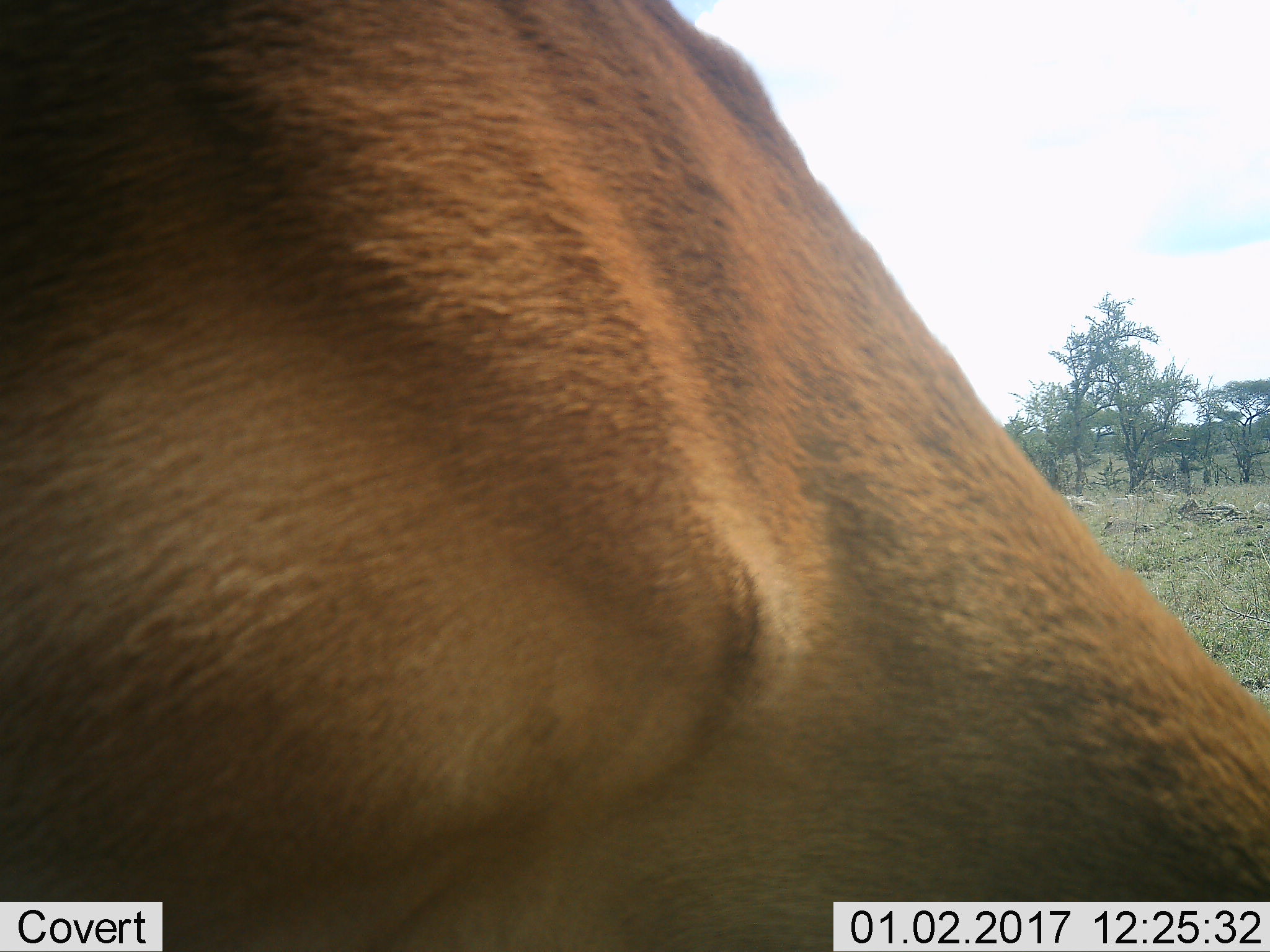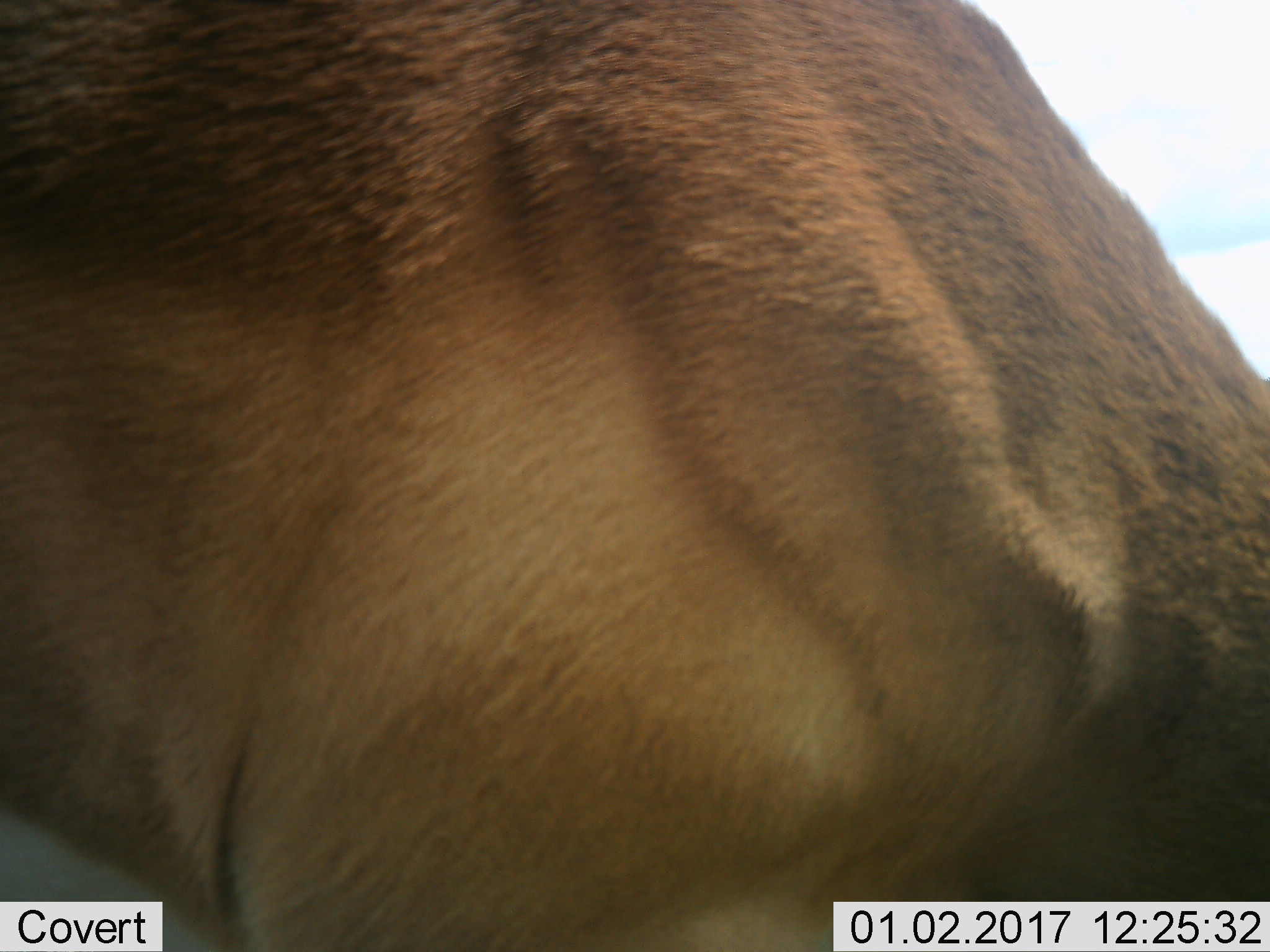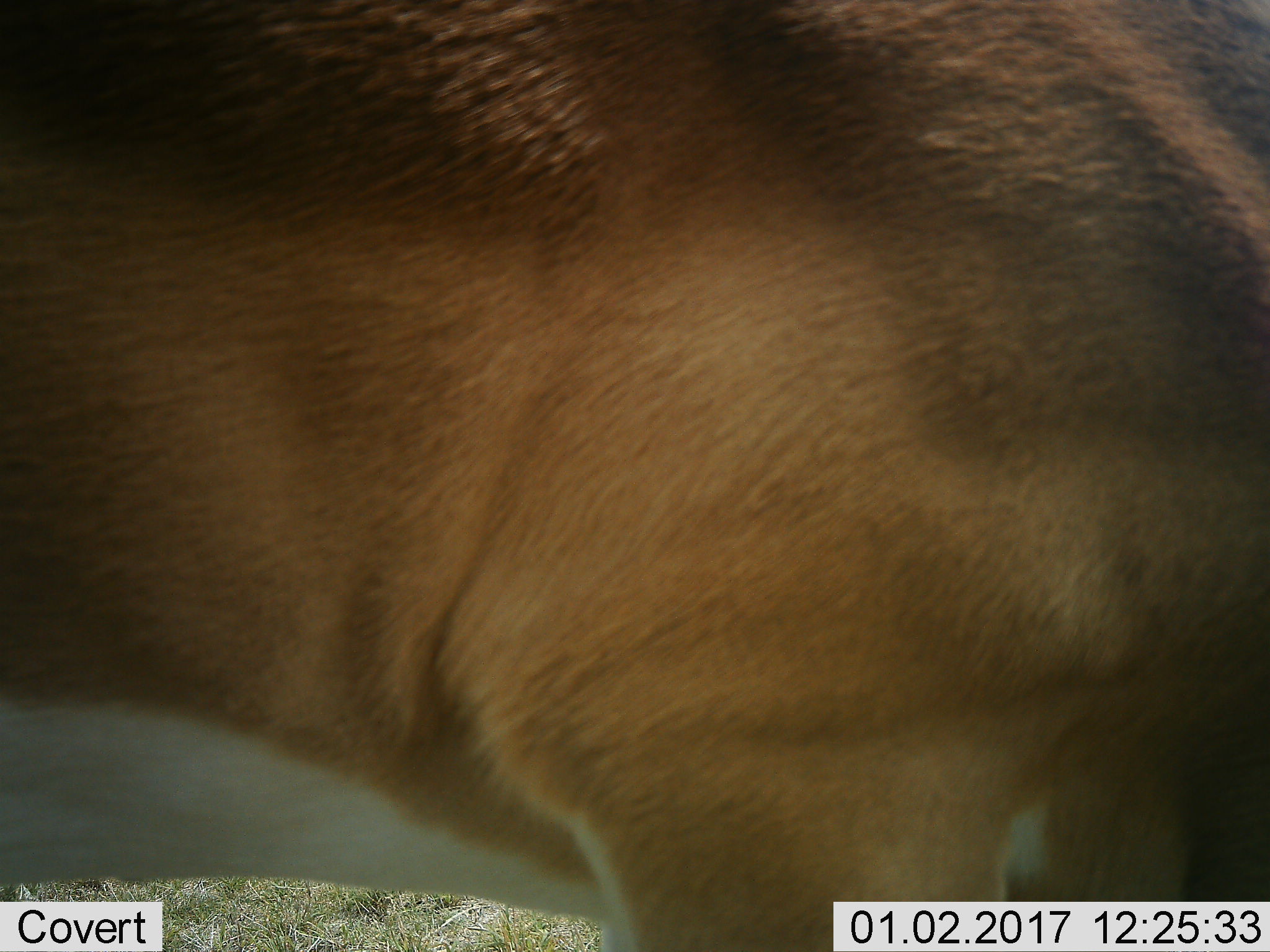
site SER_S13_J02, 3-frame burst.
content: unidentified animal